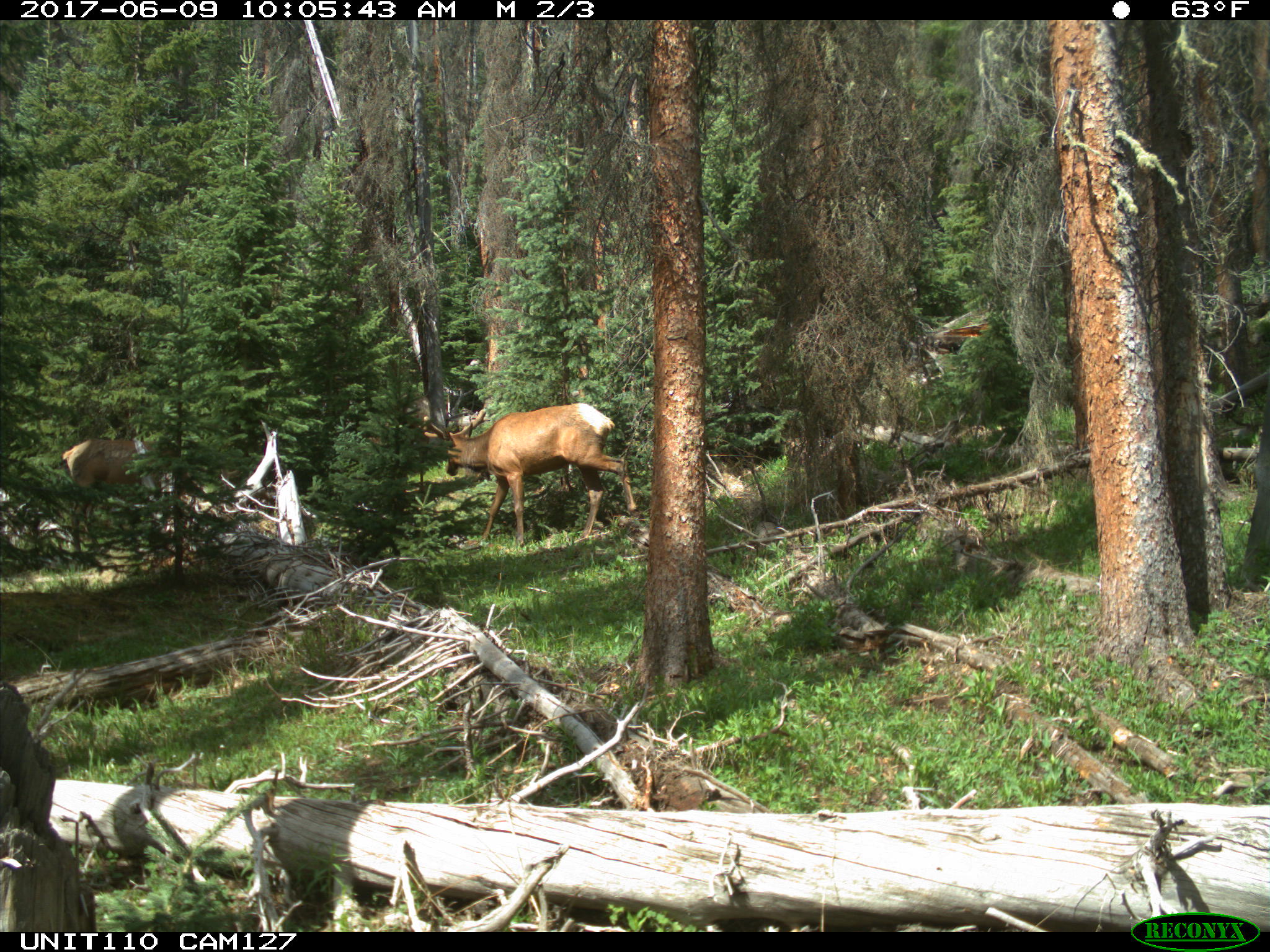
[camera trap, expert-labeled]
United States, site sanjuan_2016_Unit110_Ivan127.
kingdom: Animalia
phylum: Chordata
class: Mammalia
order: Artiodactyla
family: Cervidae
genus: Cervus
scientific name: Cervus elaphus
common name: red deer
Cervus elaphus (red deer).